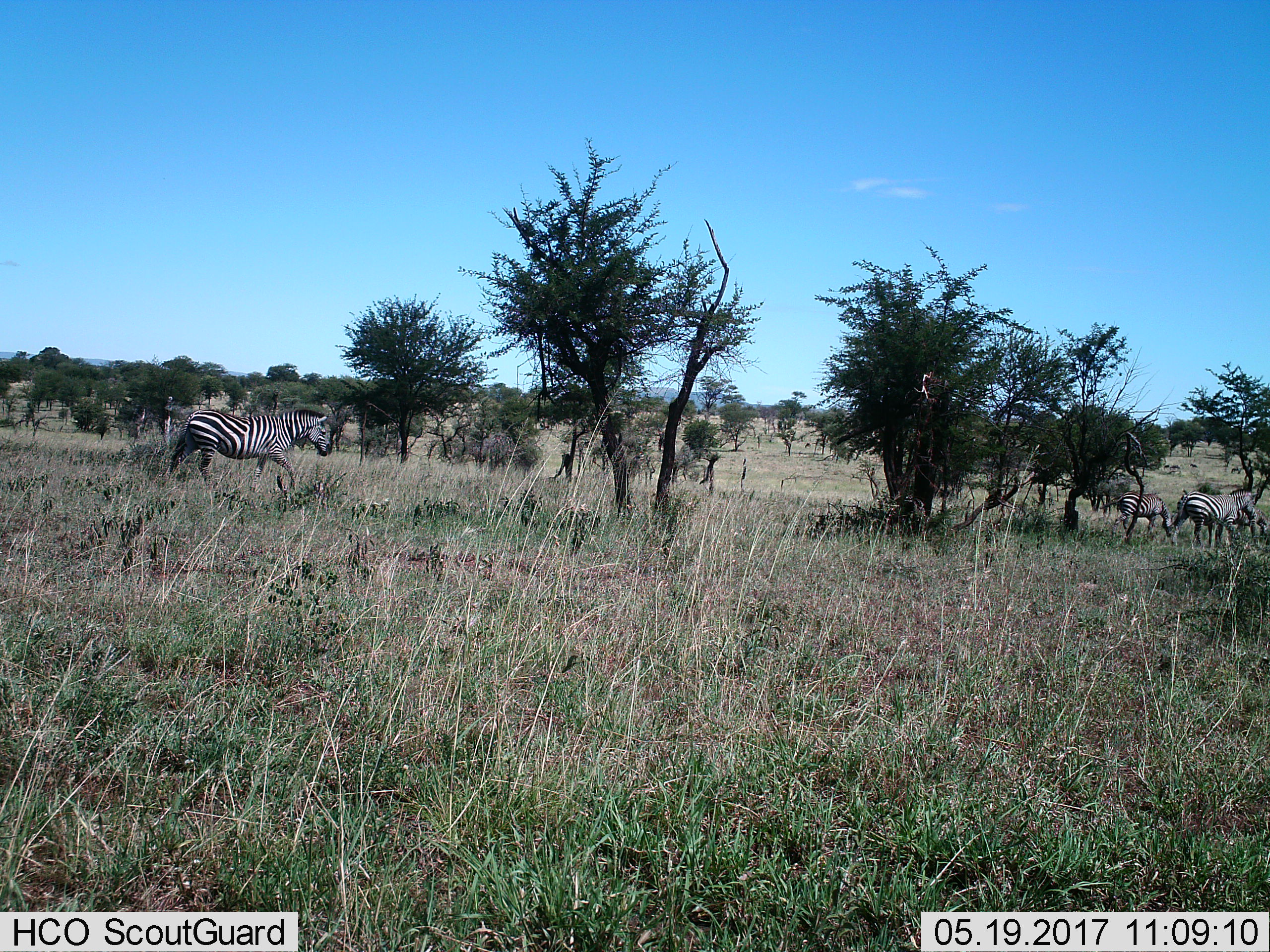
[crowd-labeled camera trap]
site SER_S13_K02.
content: unidentified animal